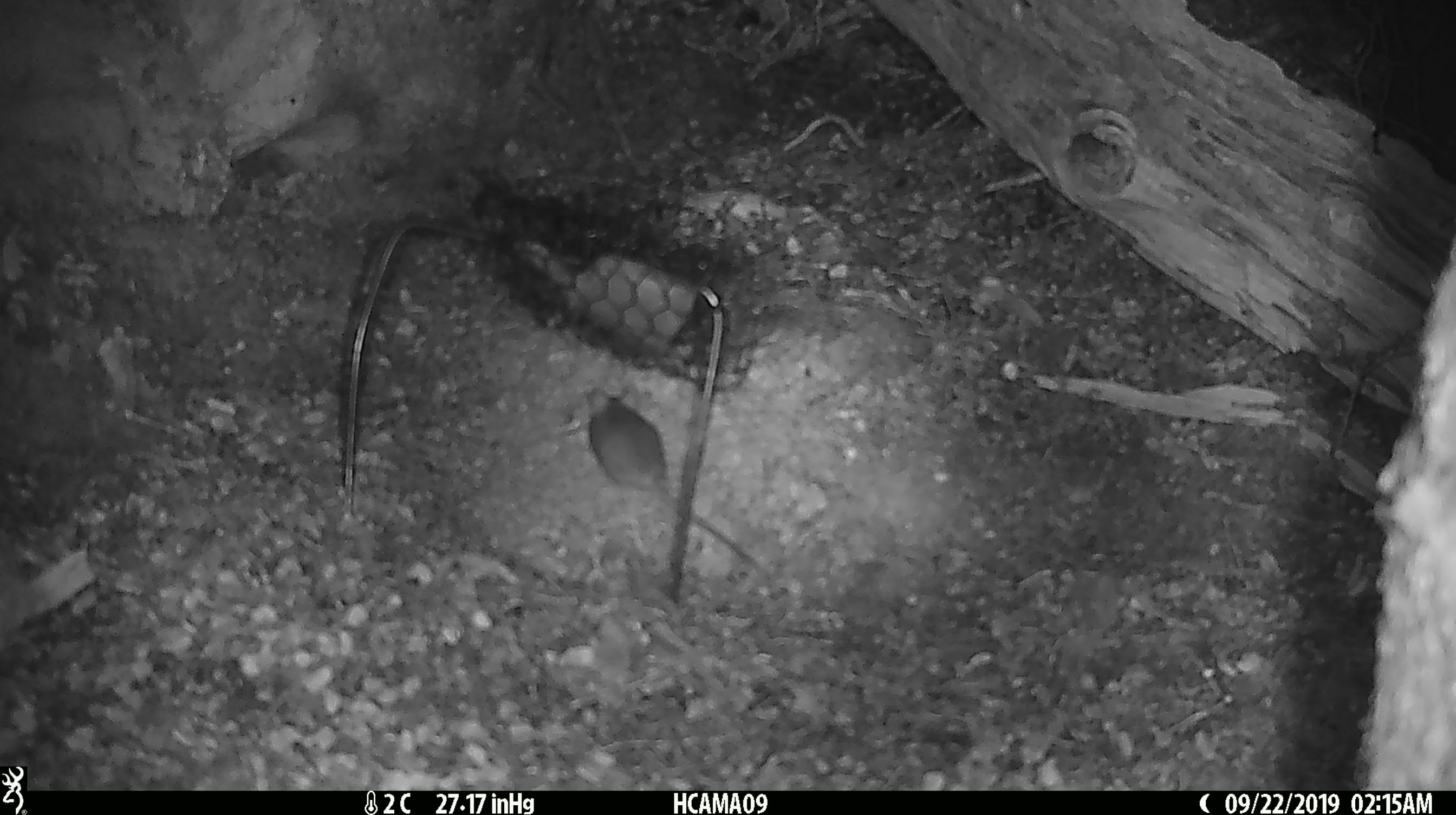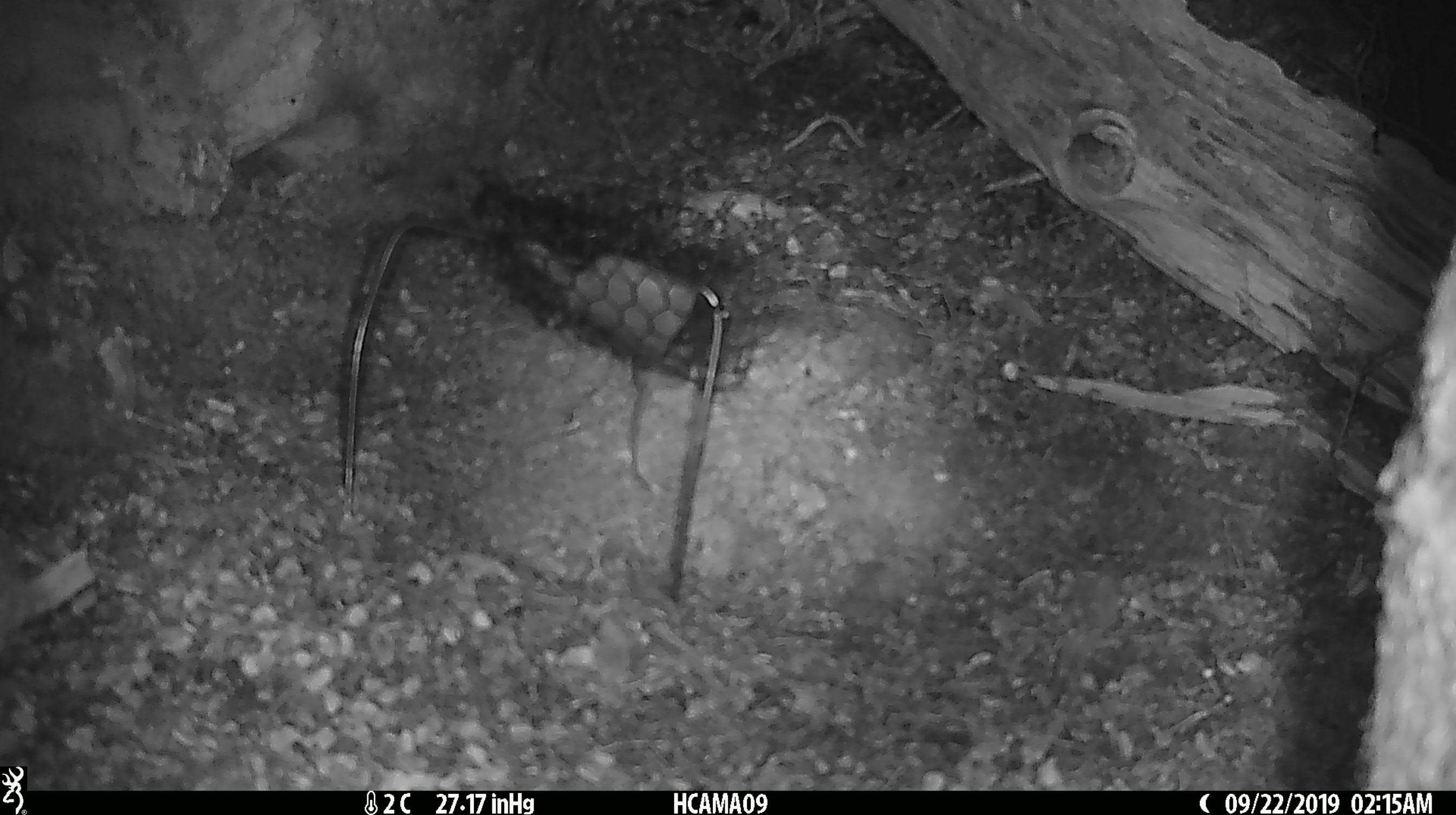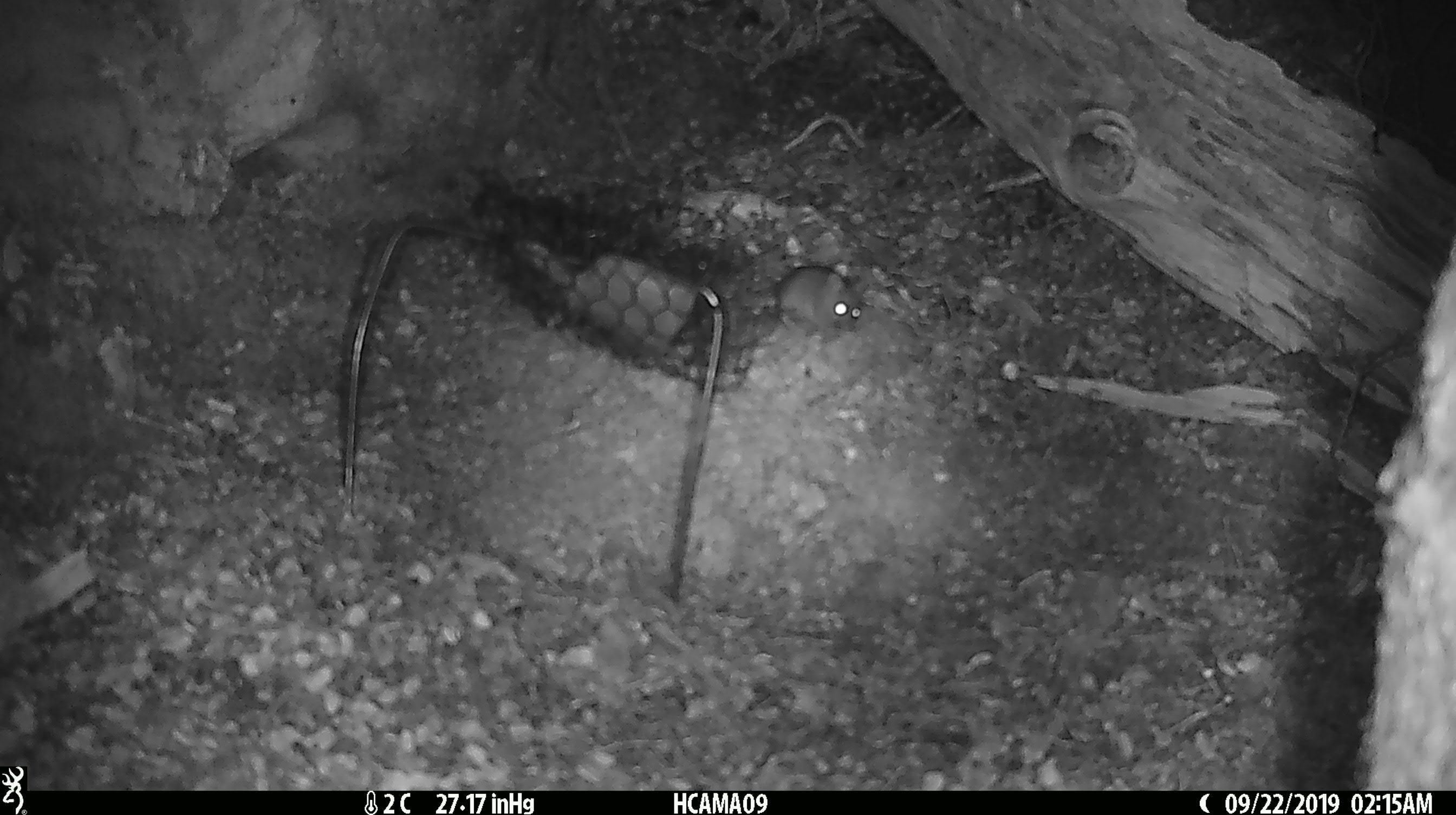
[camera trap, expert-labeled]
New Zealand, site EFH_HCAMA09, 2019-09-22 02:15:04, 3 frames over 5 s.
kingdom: Animalia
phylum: Chordata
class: Mammalia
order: Rodentia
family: Muridae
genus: Mus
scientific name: Mus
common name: mouse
Mouse (Mus).